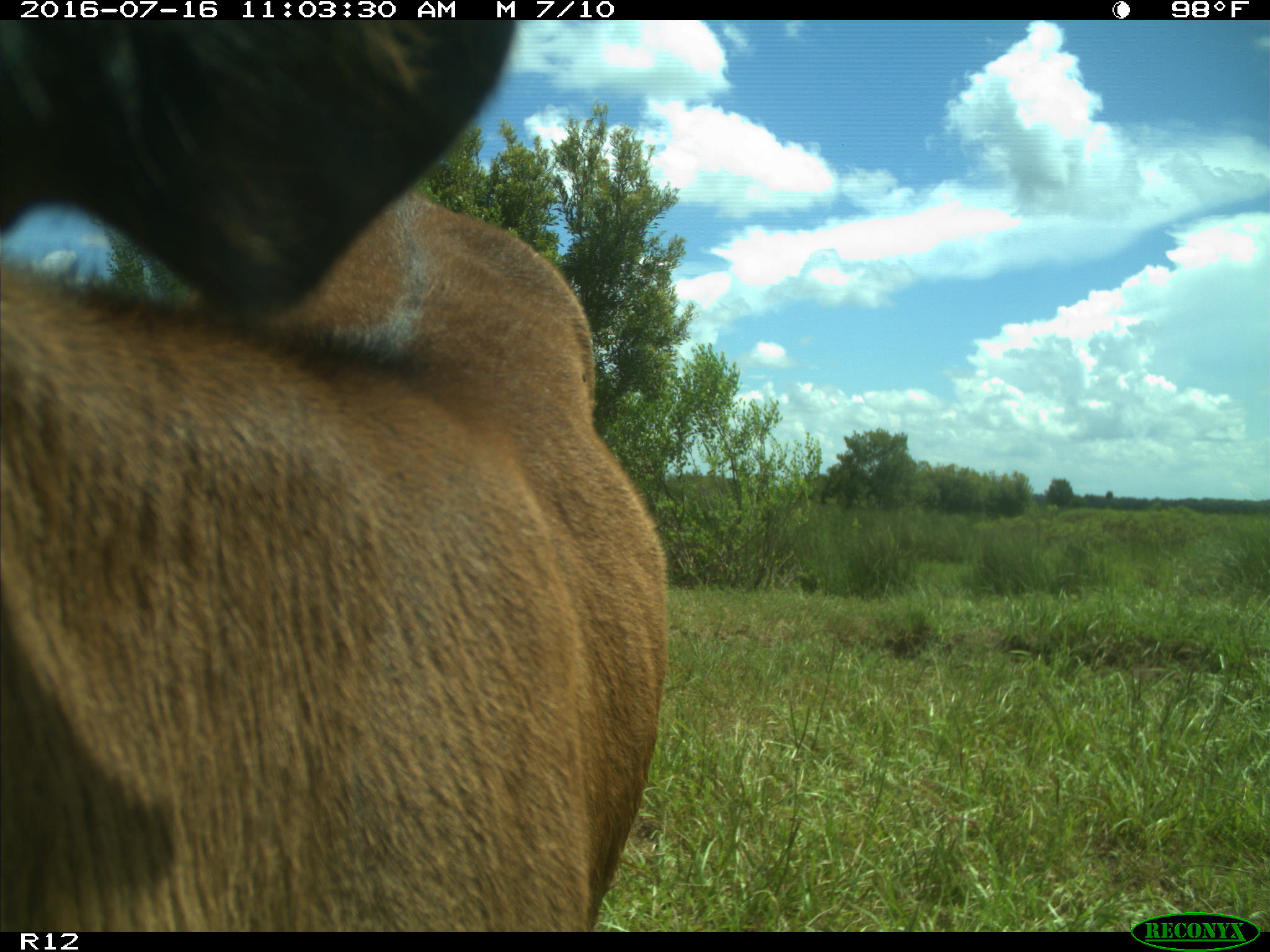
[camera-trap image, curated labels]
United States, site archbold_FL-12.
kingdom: Animalia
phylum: Chordata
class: Mammalia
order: Artiodactyla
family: Bovidae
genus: Bos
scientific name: Bos taurus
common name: domestic cow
Bos taurus (domestic cow).